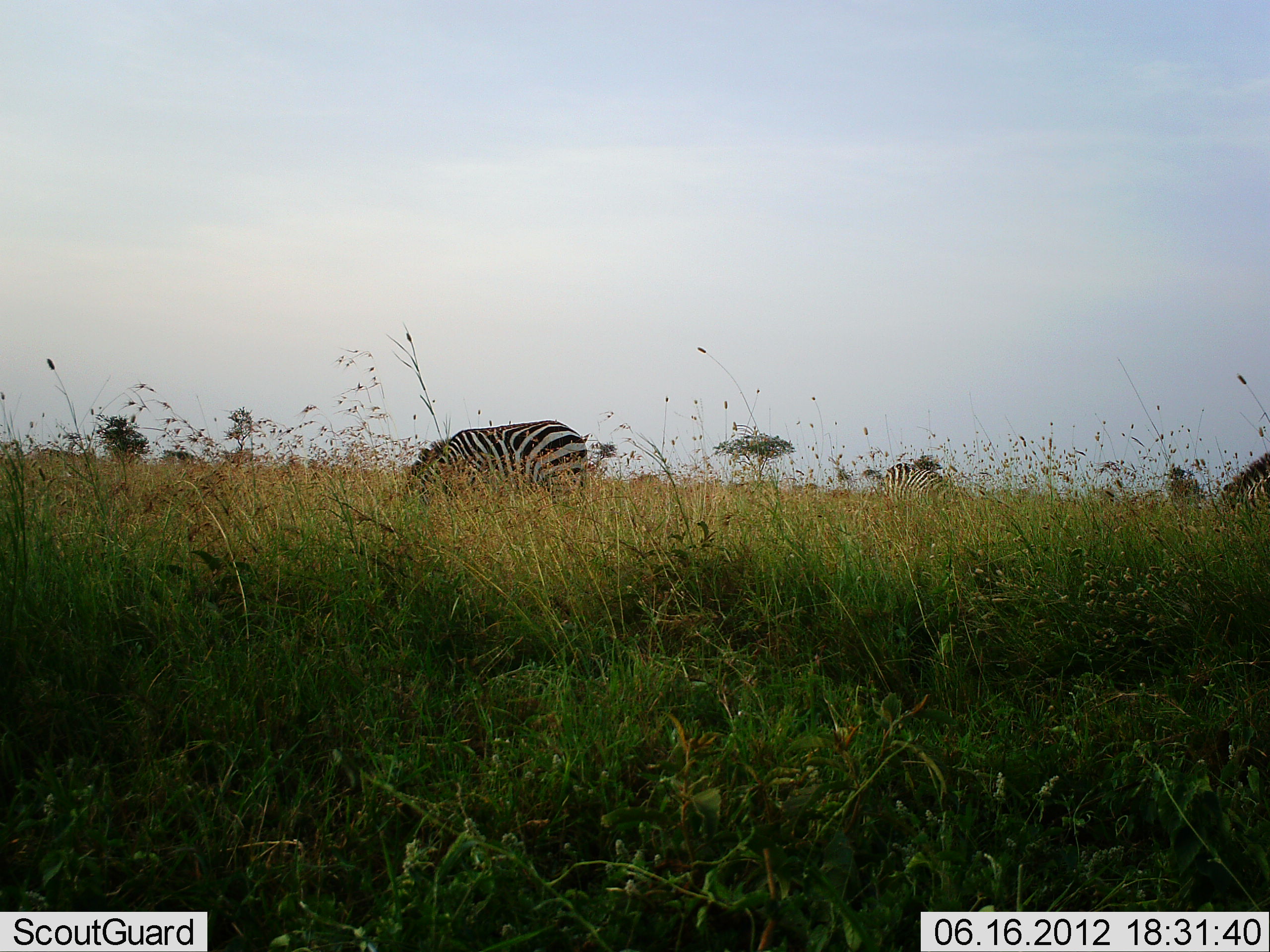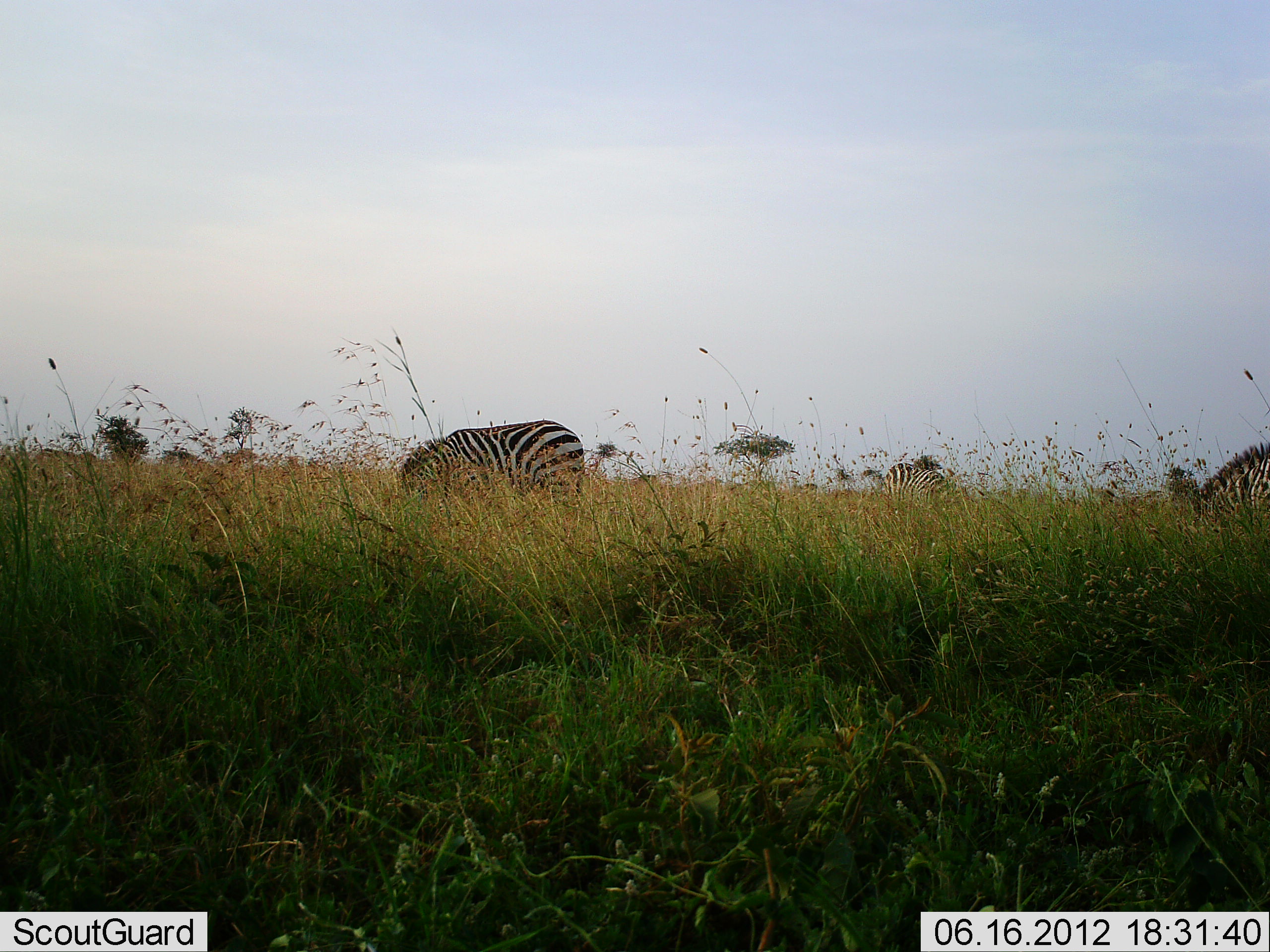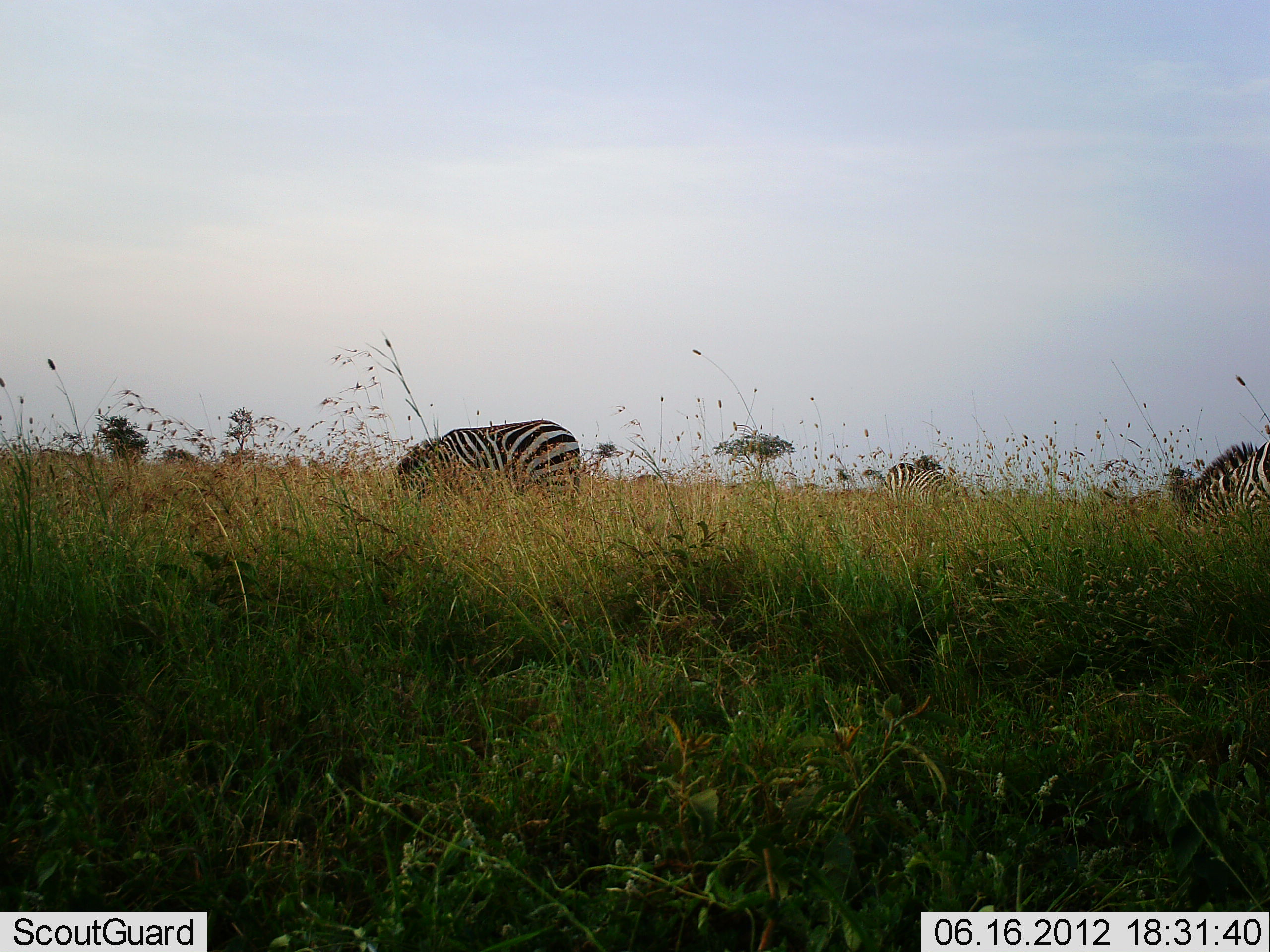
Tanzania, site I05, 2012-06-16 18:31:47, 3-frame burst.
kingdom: Animalia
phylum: Chordata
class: Mammalia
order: Perissodactyla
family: Equidae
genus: Equus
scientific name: Equus quagga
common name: plains zebra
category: zebra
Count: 3.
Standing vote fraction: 10%.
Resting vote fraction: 0%.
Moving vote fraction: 10%.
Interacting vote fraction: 0%.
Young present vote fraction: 0%.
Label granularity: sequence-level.